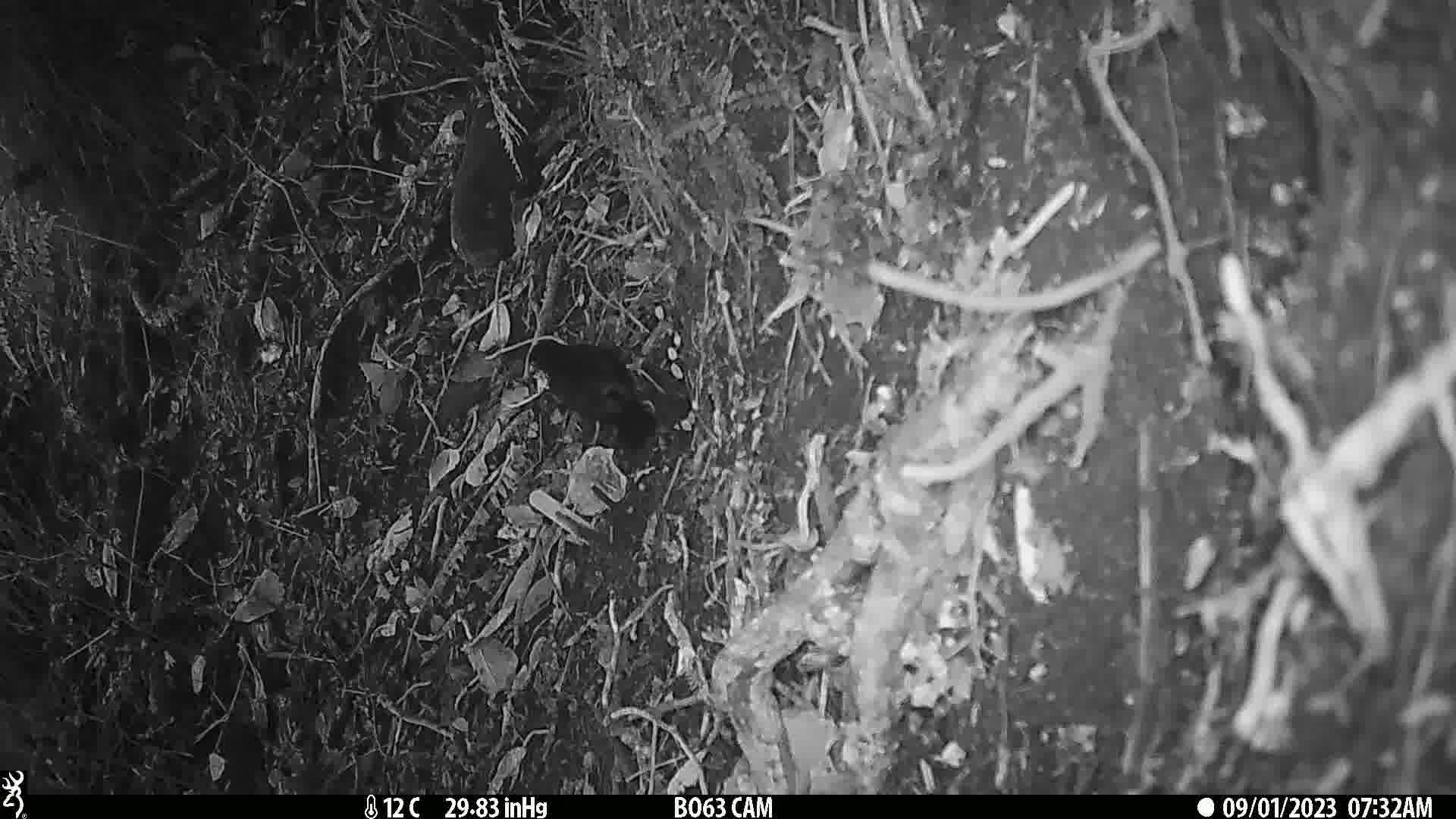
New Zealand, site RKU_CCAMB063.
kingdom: Animalia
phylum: Chordata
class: Aves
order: Passeriformes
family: Turdidae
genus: Turdus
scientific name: Turdus merula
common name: eurasian blackbird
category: blackbird